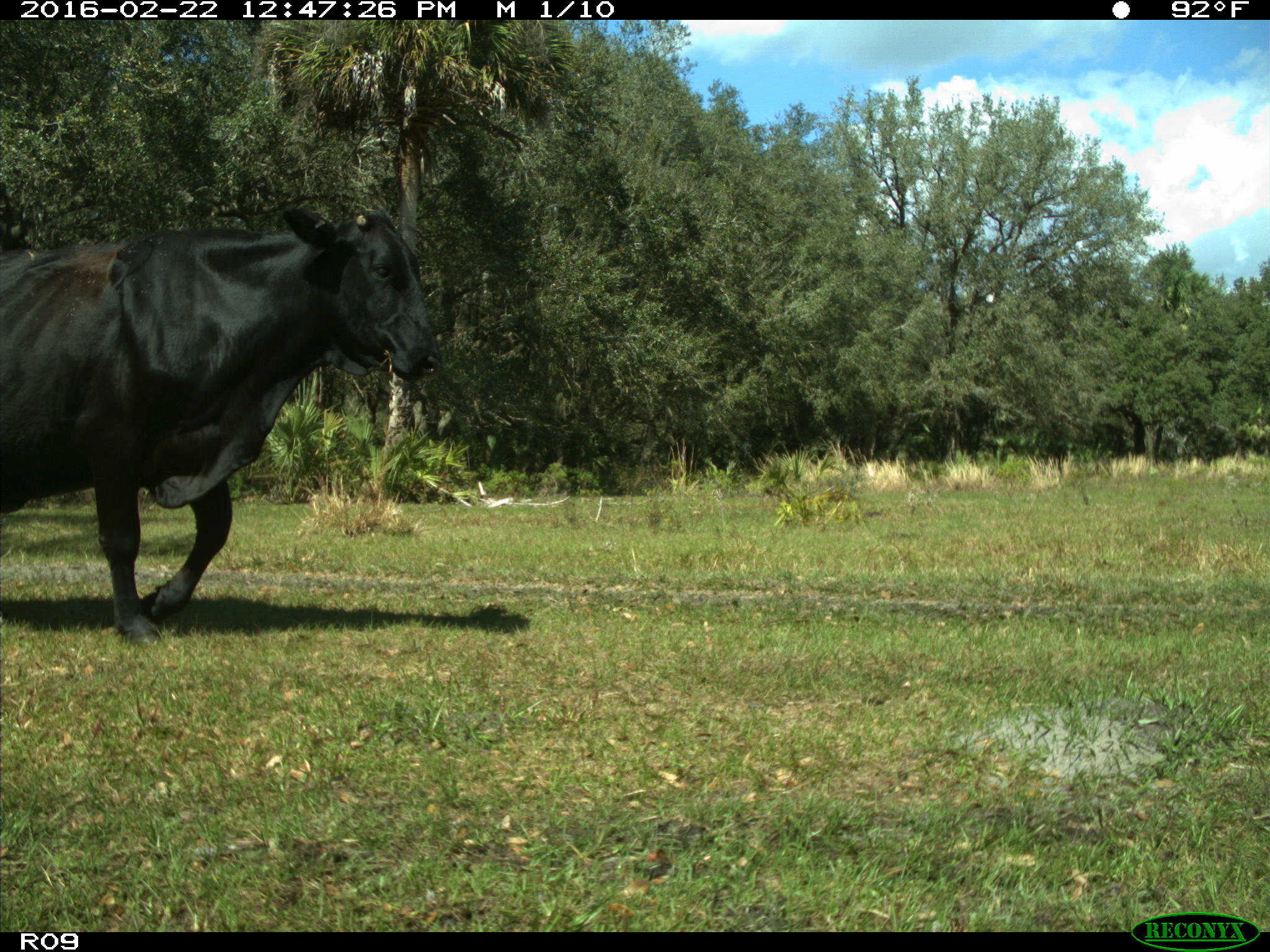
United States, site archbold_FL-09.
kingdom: Animalia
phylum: Chordata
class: Mammalia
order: Artiodactyla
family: Bovidae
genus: Bos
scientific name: Bos taurus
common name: domestic cow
Bos taurus (domestic cow).